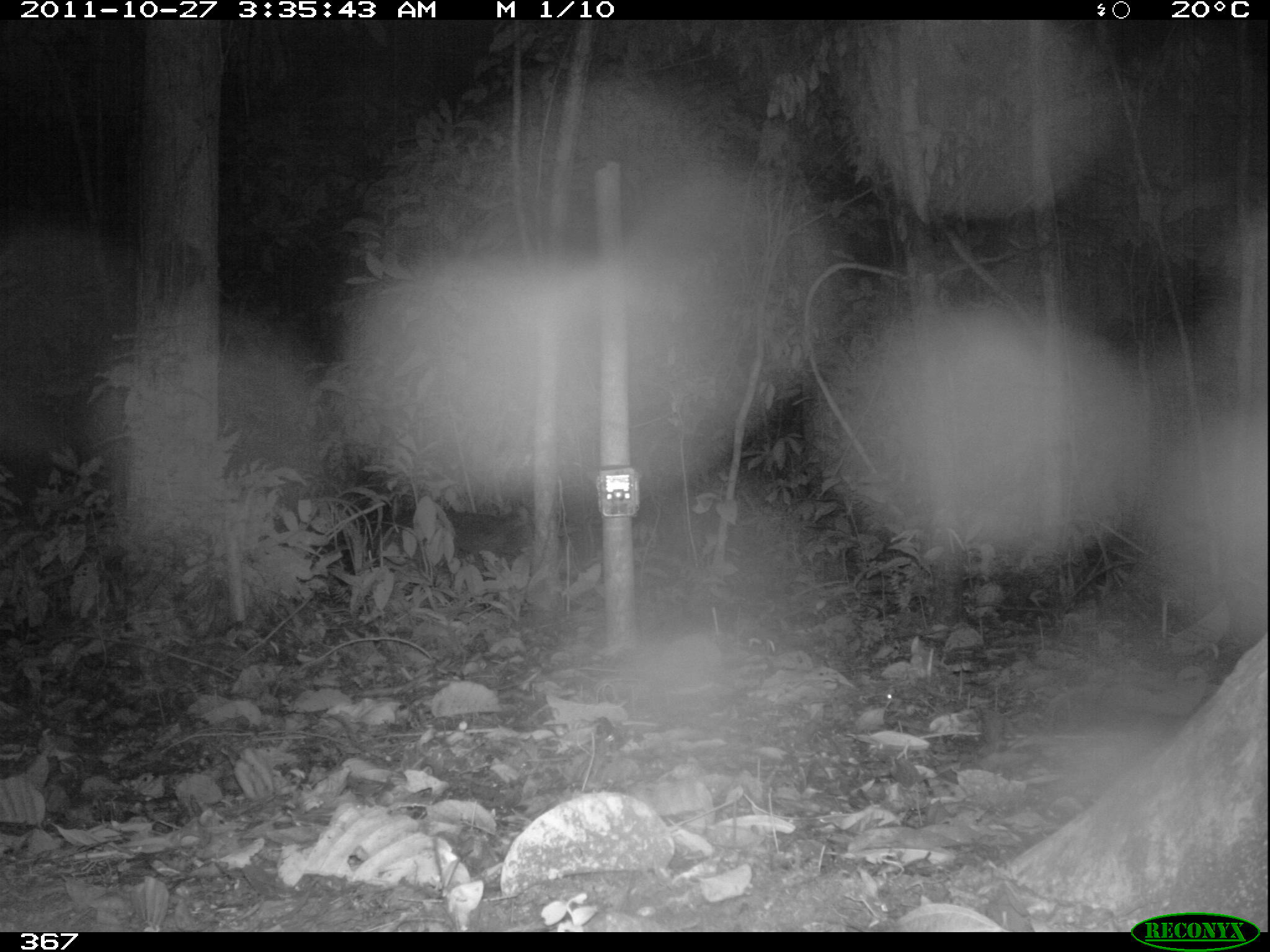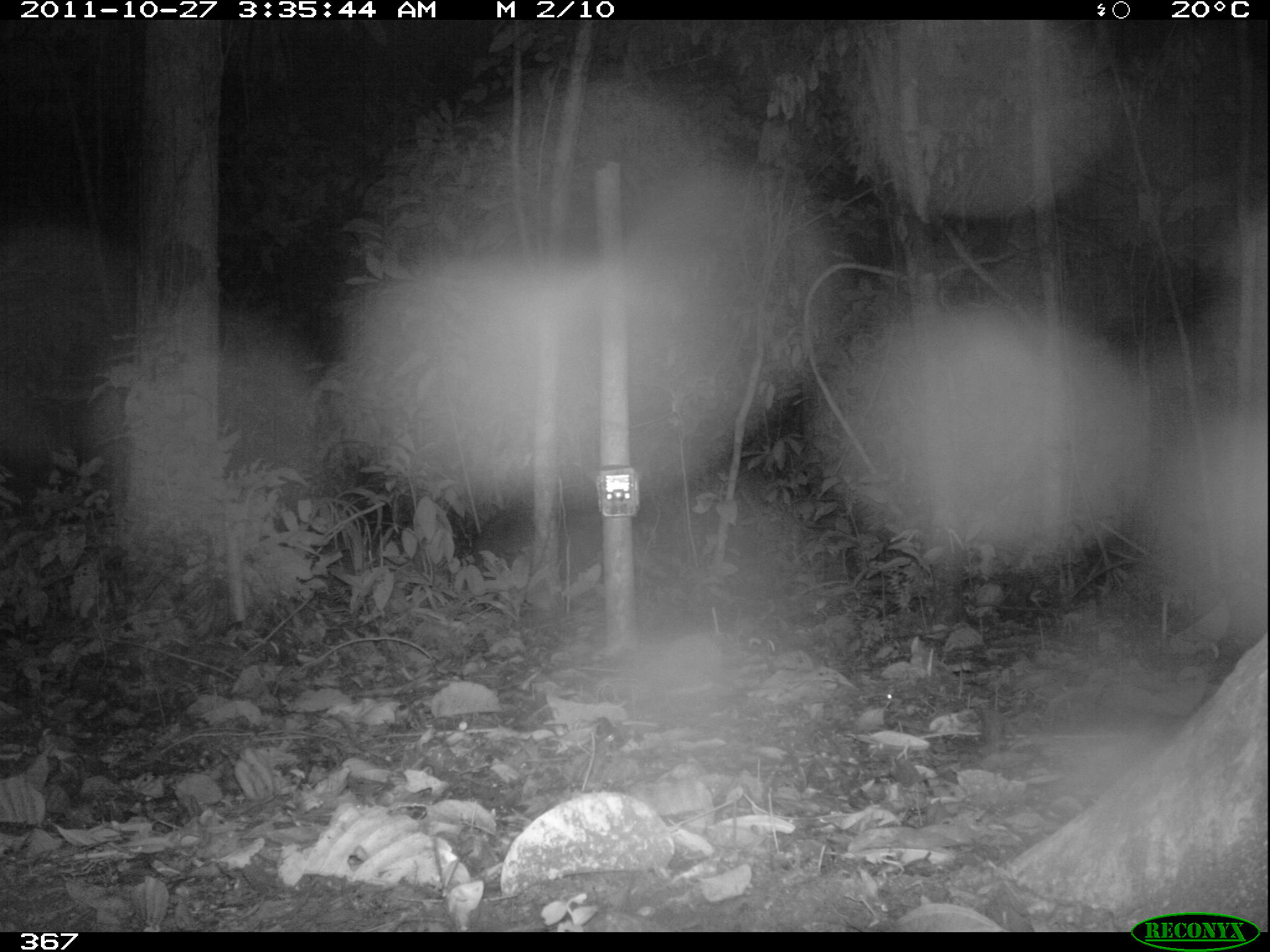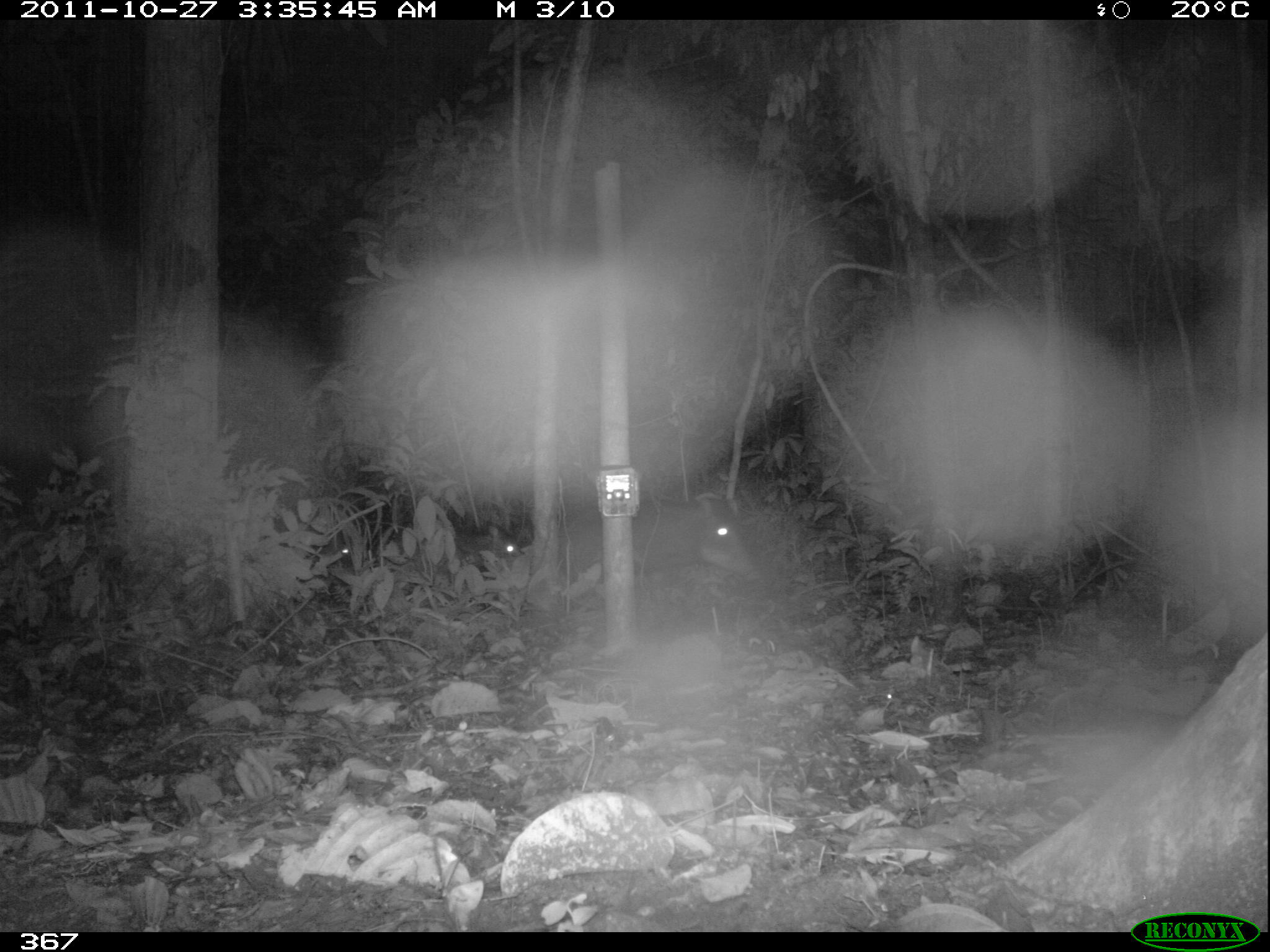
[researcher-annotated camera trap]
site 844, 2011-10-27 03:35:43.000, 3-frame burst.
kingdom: Animalia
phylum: Chordata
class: Mammalia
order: Artiodactyla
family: Tayassuidae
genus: Tayassu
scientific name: Tayassu pecari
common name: white-lipped peccary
Tayassu pecari (white-lipped peccary).